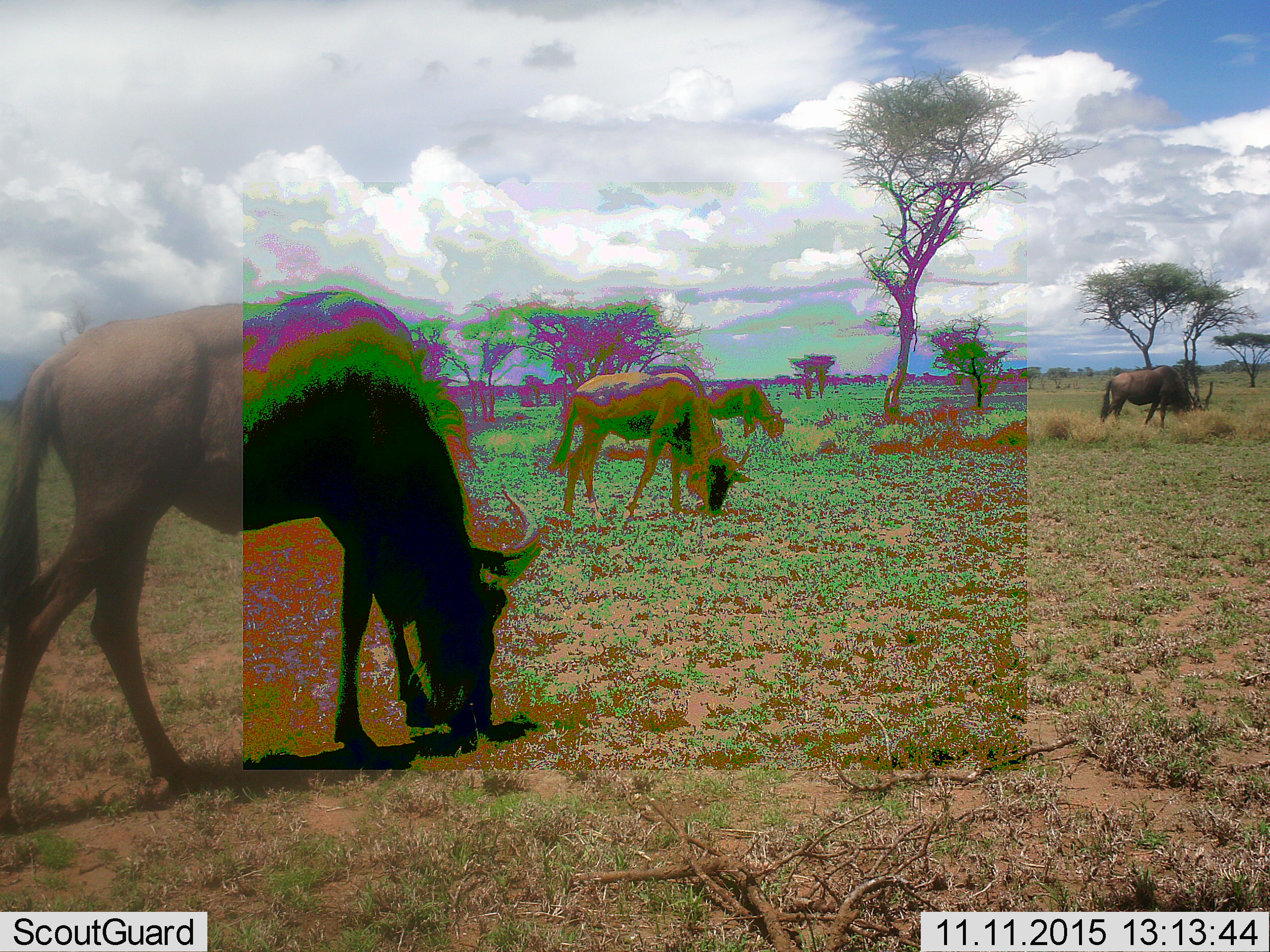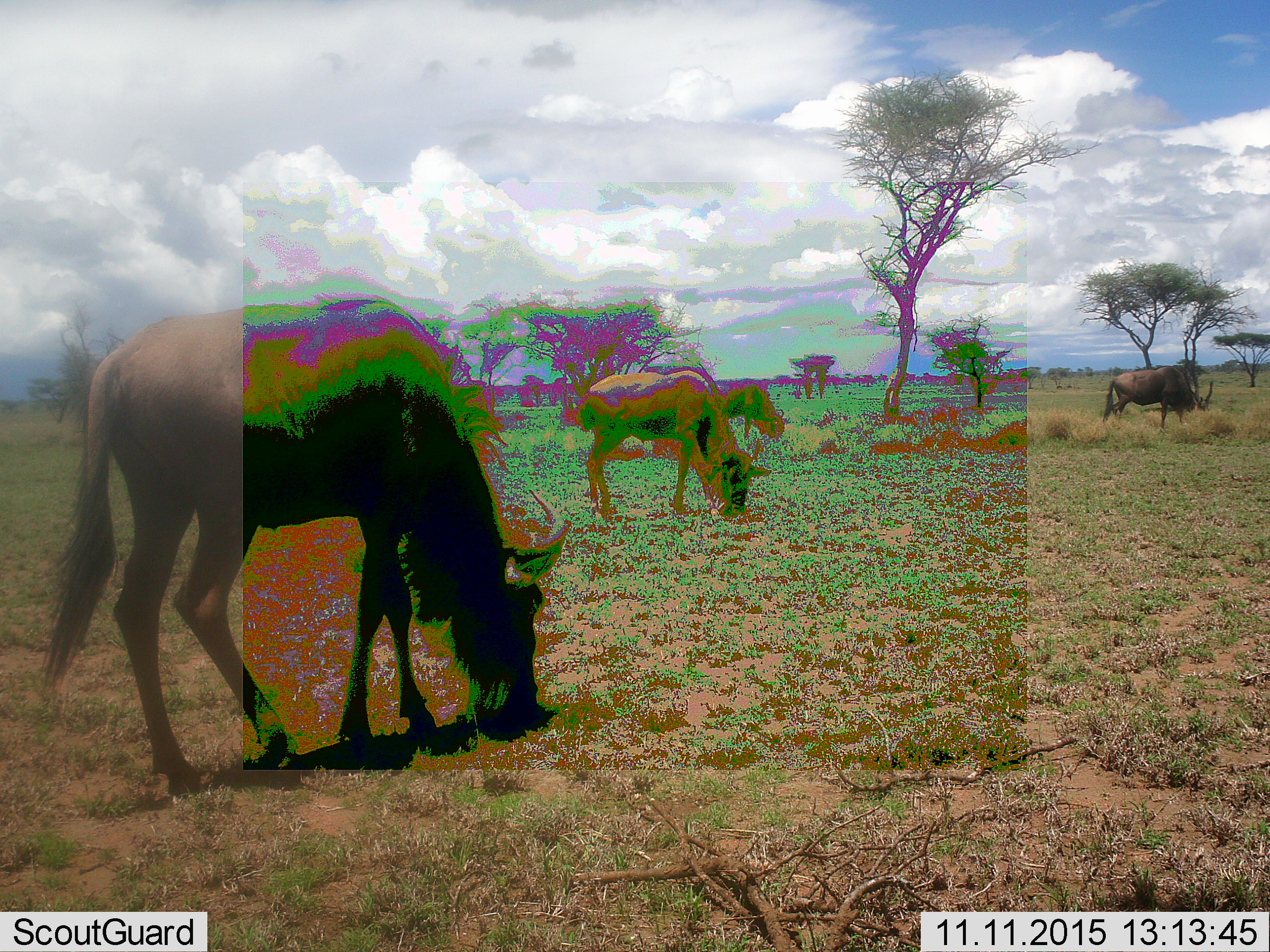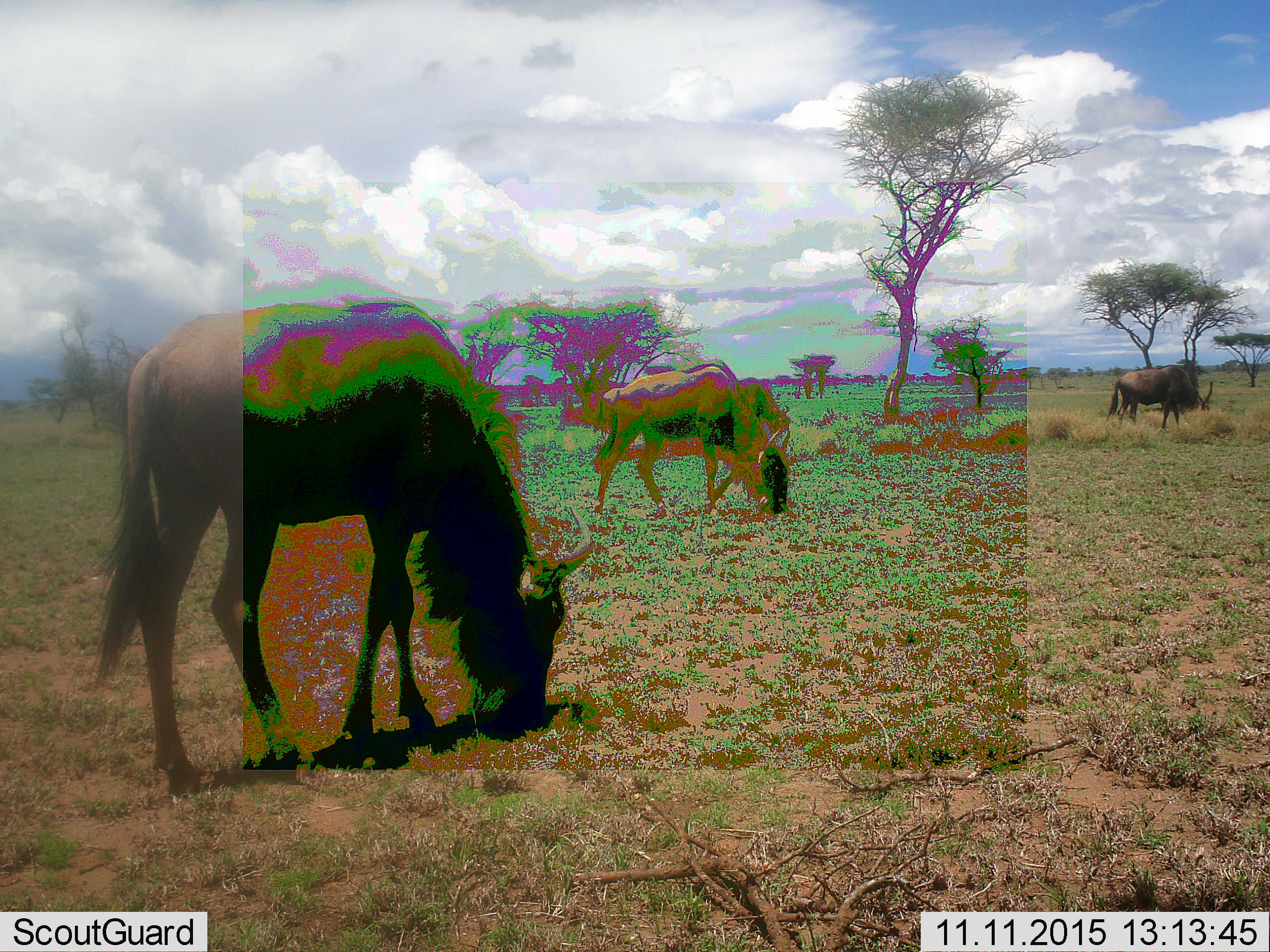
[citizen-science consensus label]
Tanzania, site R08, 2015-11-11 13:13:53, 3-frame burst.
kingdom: Animalia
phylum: Chordata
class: Mammalia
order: Artiodactyla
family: Bovidae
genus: Connochaetes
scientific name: Connochaetes taurinus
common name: blue wildebeest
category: wildebeest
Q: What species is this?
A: Wildebeest (blue wildebeest) (Connochaetes taurinus).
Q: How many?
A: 4.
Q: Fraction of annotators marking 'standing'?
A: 50%.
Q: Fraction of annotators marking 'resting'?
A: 0%.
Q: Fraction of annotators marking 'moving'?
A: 33%.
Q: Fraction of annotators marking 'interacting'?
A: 0%.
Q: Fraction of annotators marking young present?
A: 0%.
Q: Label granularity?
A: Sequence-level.